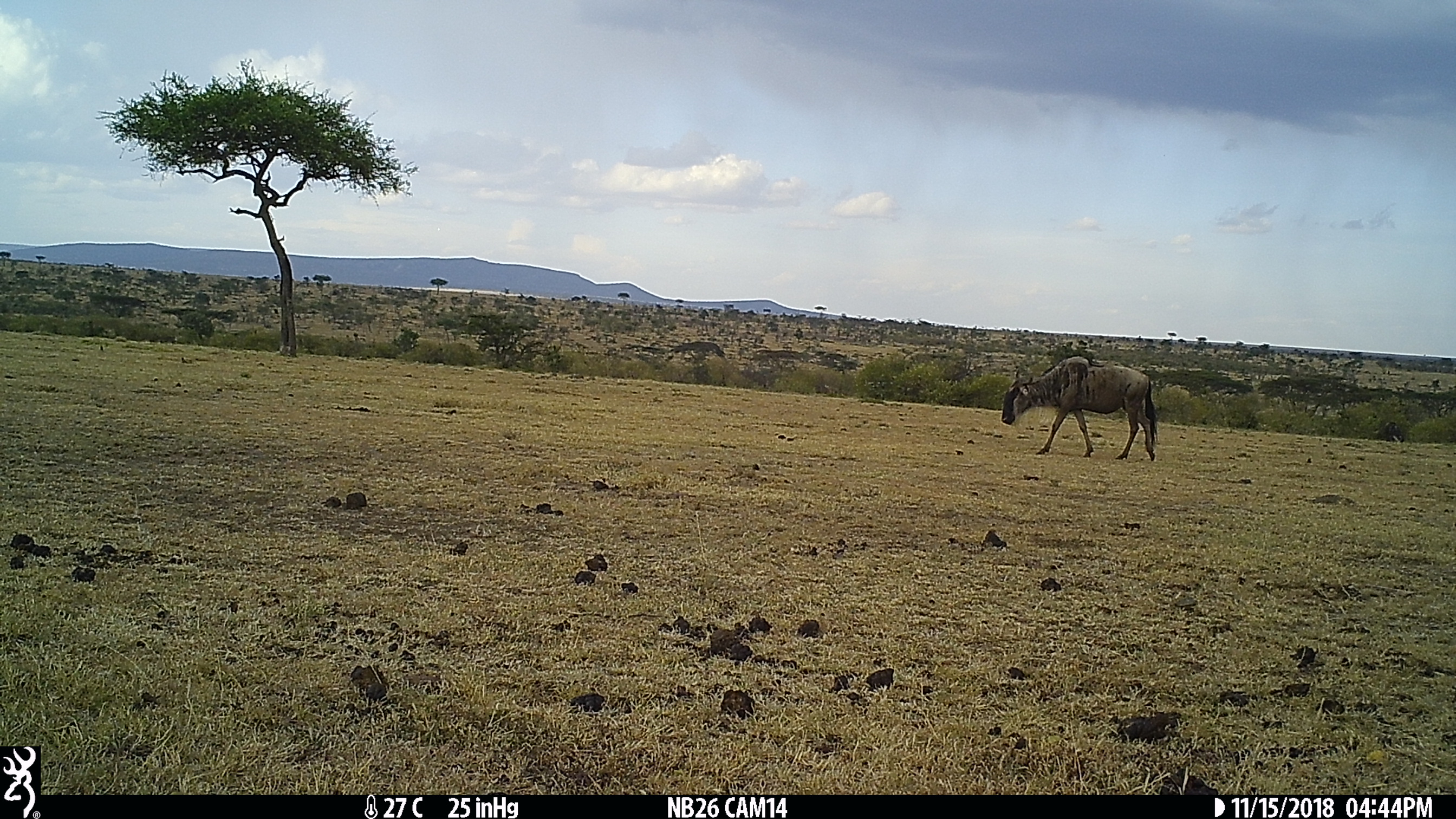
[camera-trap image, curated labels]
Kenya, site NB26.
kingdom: Animalia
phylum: Chordata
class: Mammalia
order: Artiodactyla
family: Bovidae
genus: Connochaetes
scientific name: Connochaetes taurinus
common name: blue wildebeest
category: wildebeest